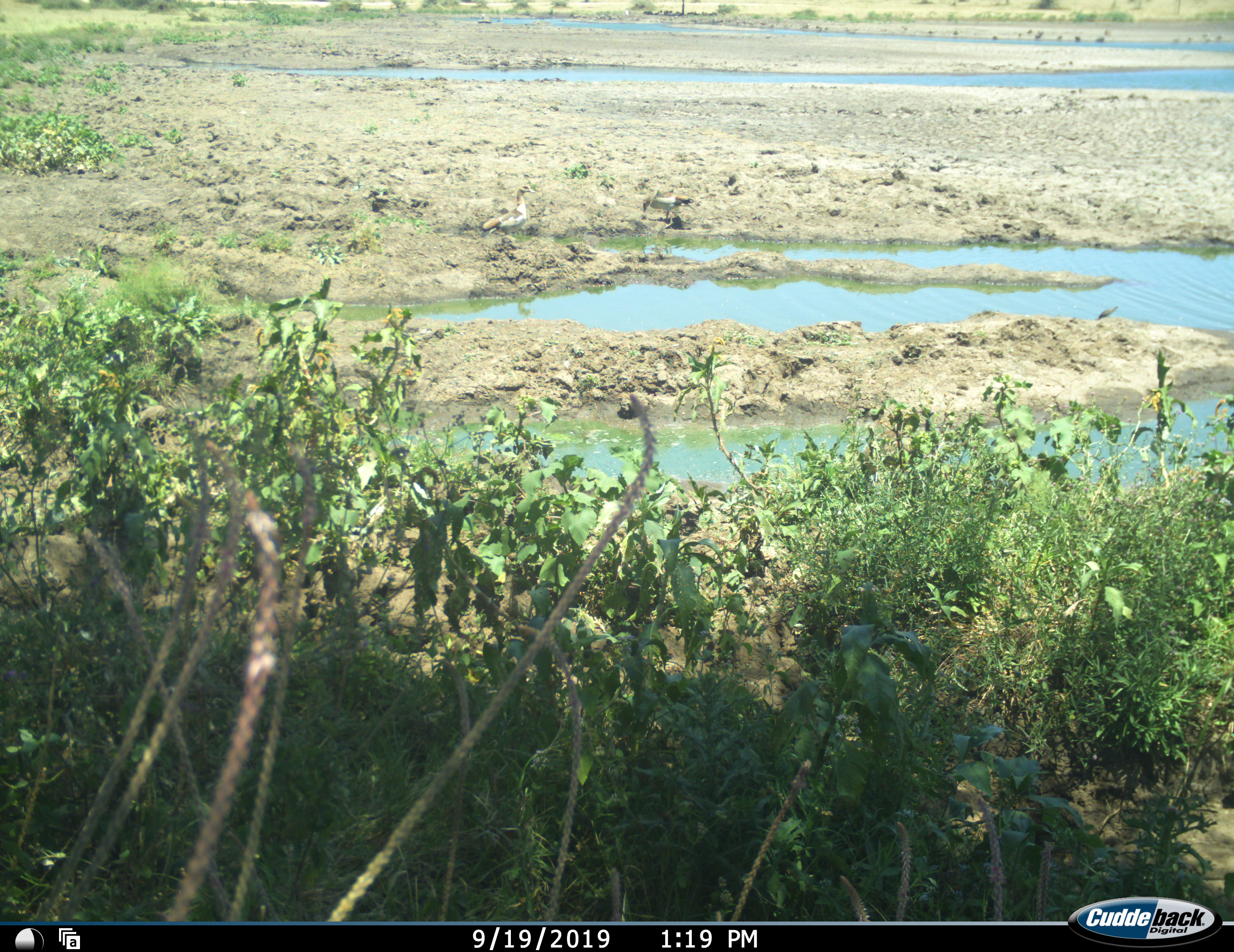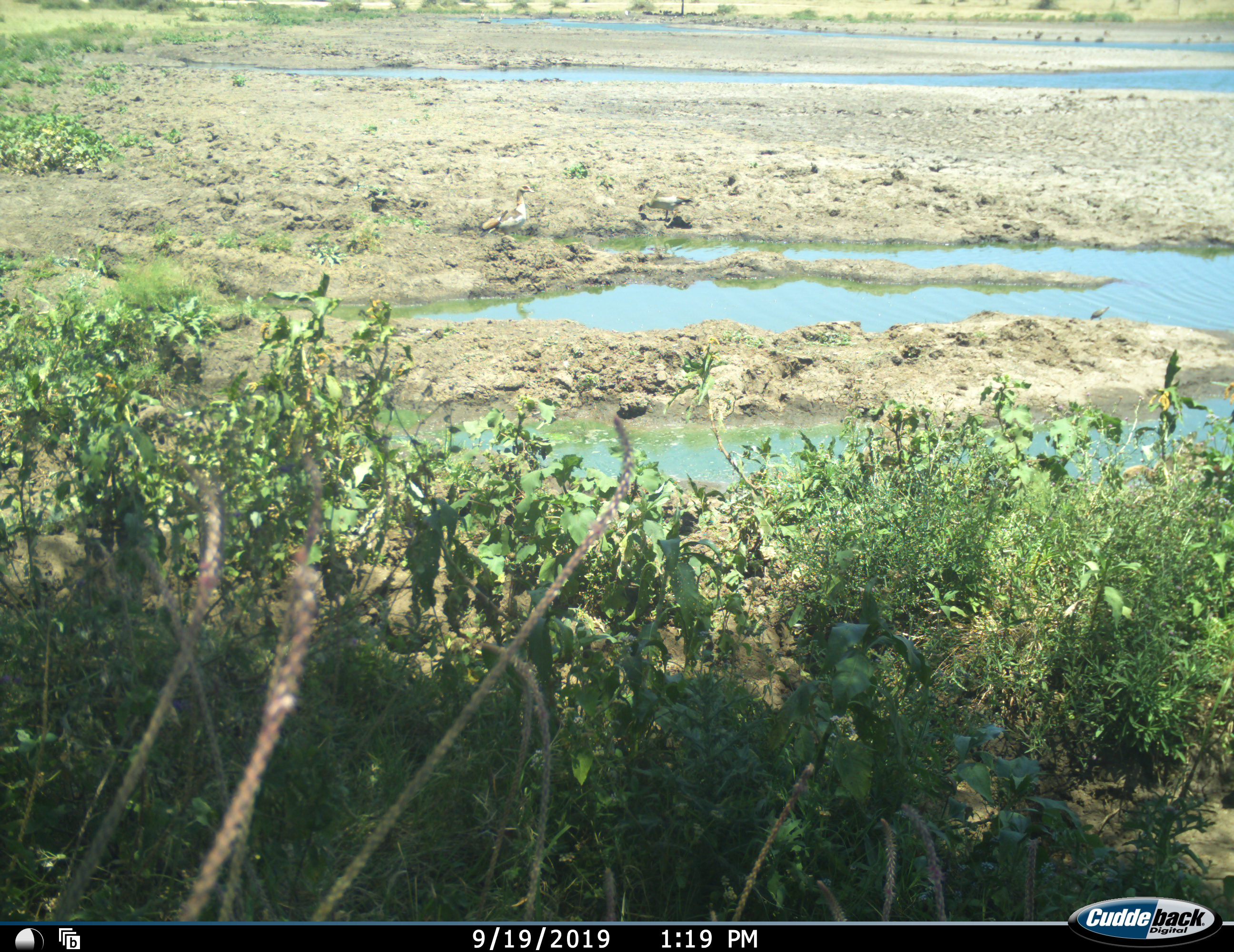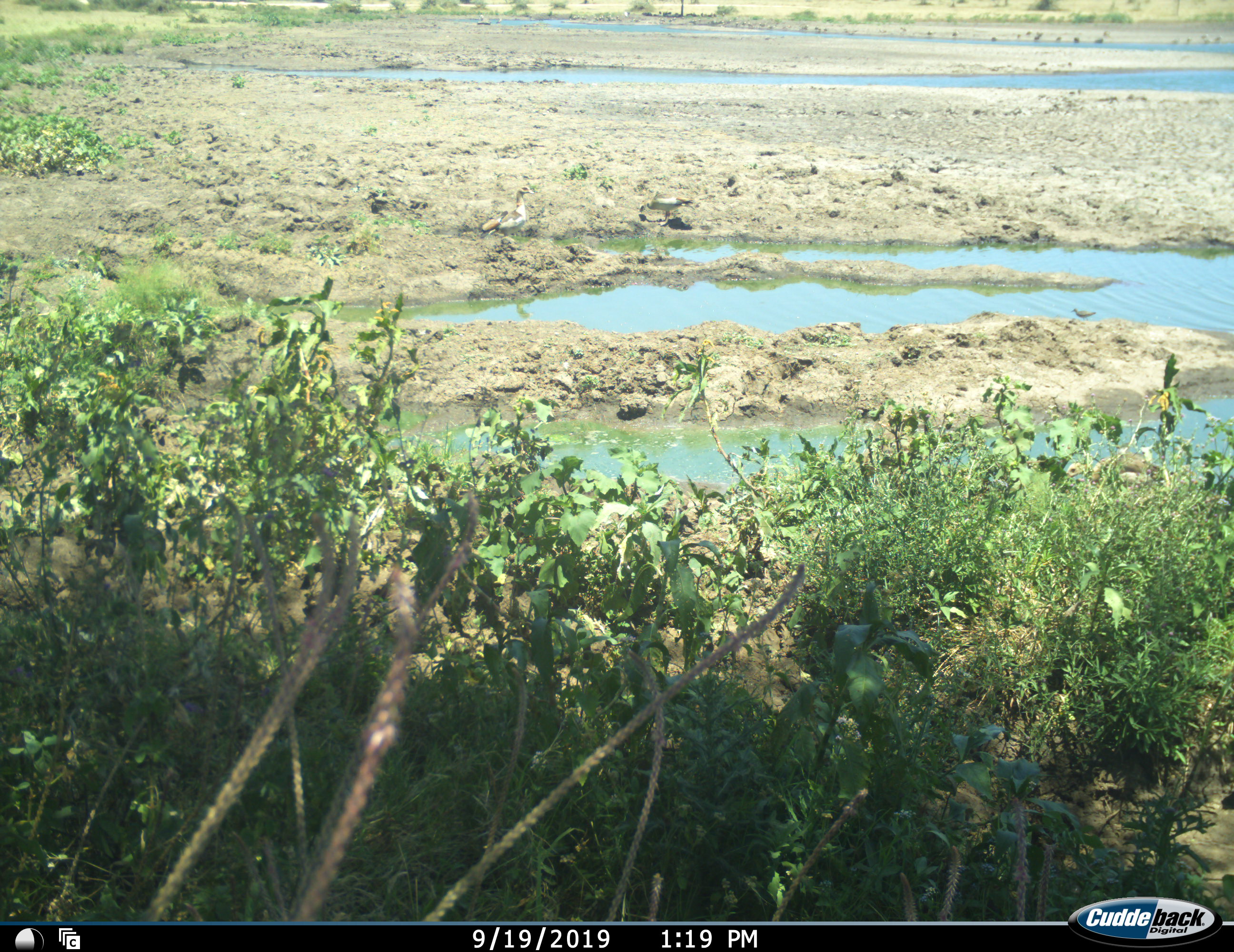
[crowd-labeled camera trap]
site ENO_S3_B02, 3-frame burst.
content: unidentified animal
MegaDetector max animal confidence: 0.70